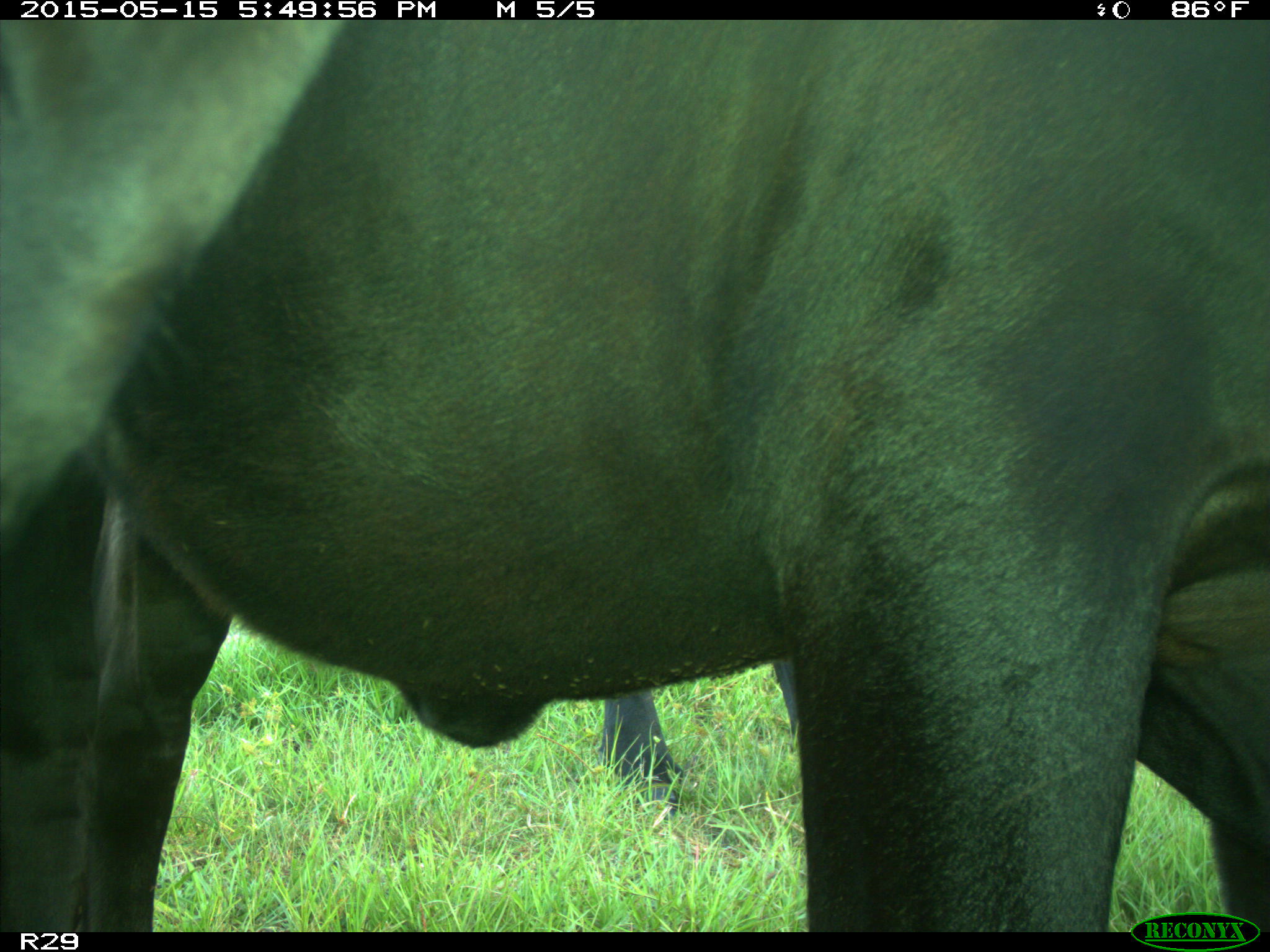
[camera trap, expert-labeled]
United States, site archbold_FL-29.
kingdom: Animalia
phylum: Chordata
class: Mammalia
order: Artiodactyla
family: Bovidae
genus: Bos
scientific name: Bos taurus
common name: domestic cow